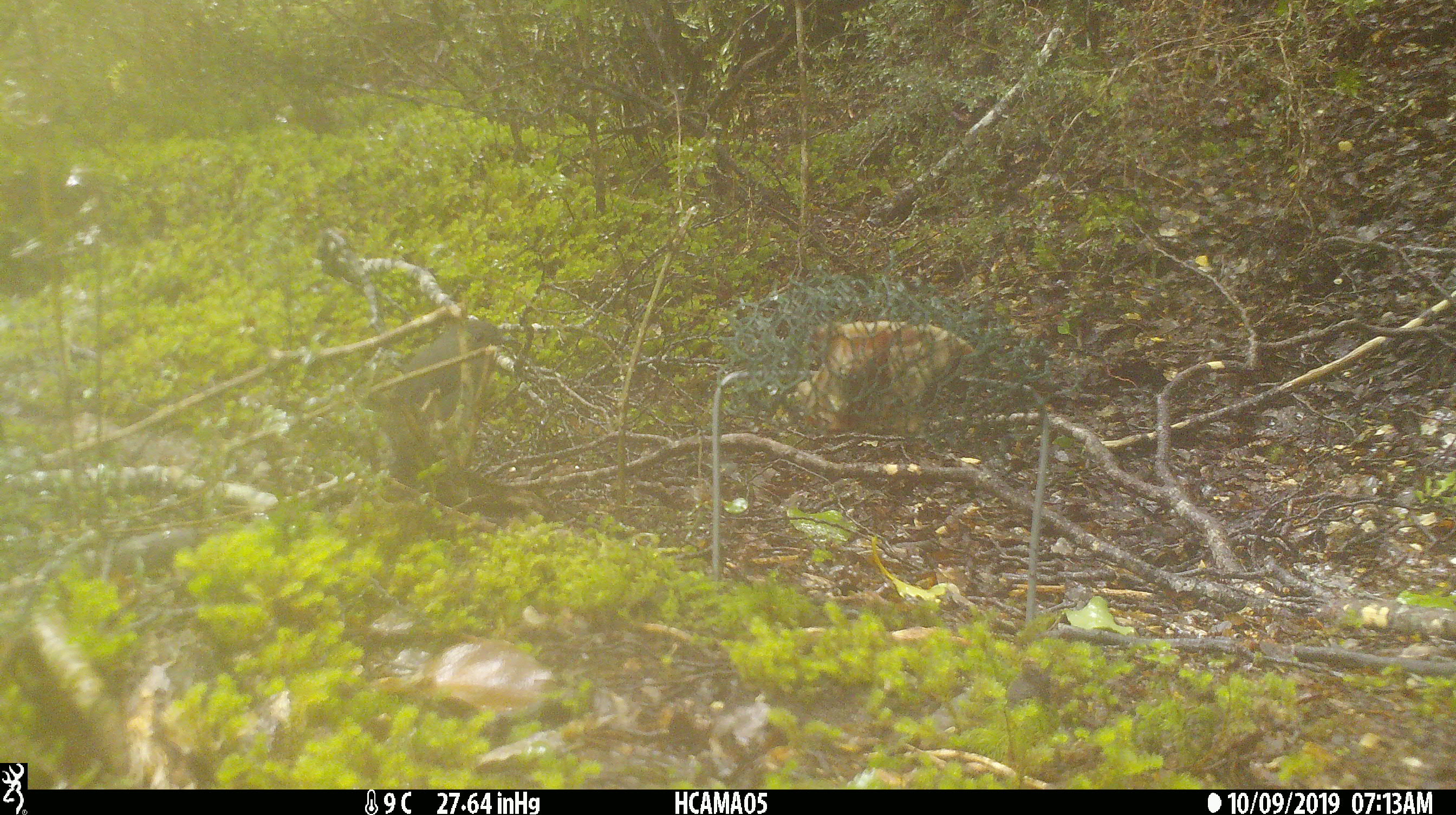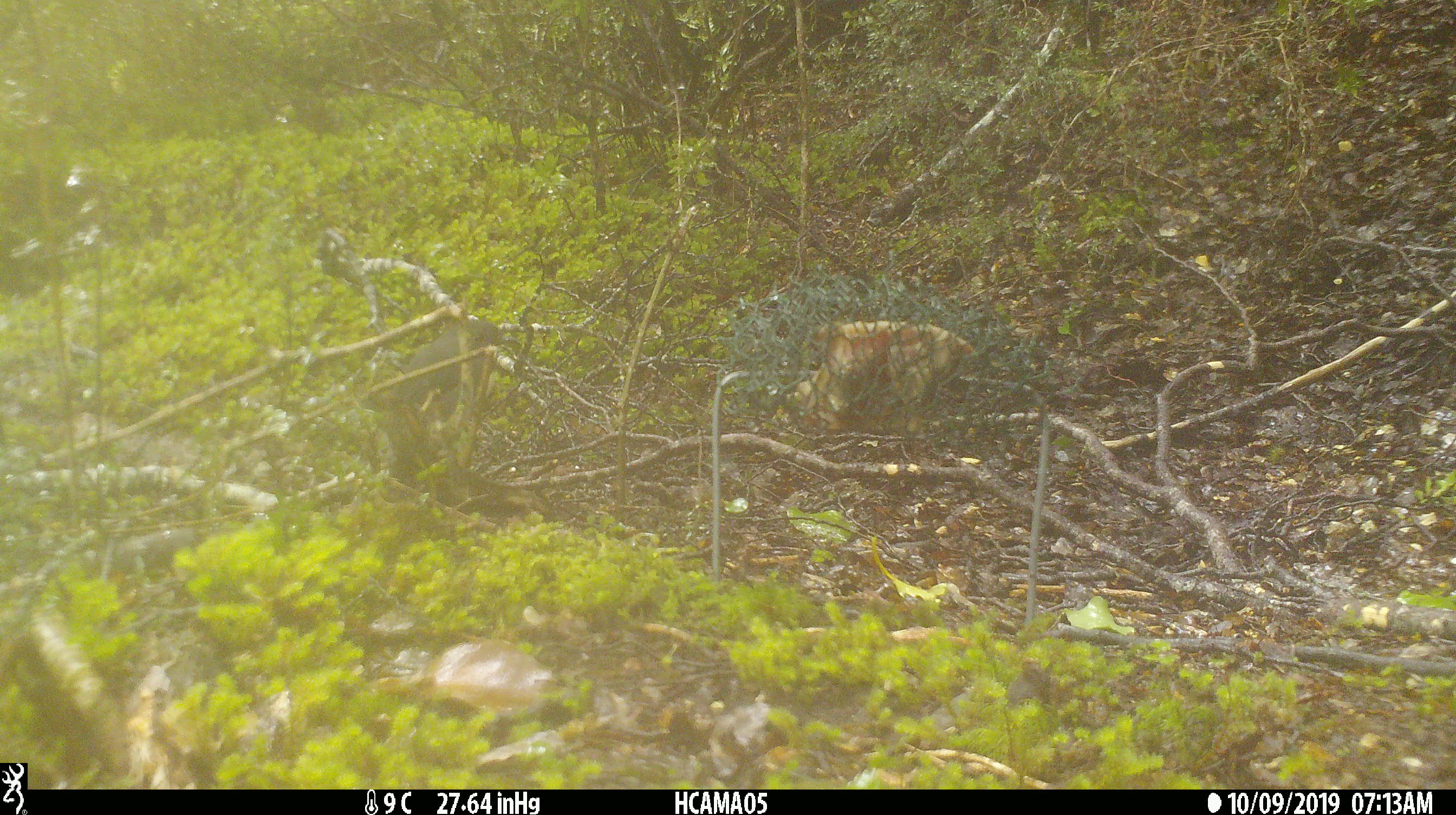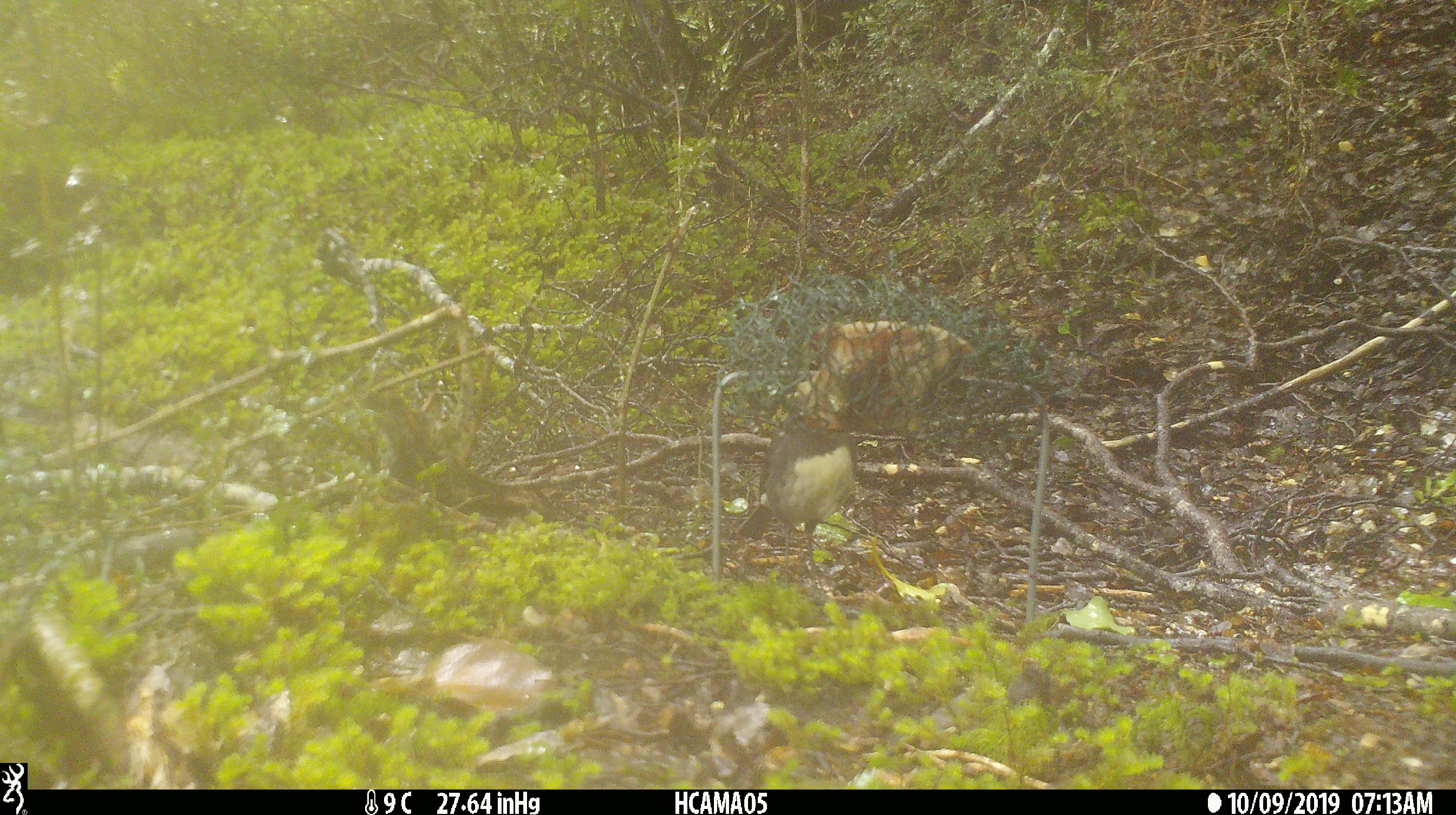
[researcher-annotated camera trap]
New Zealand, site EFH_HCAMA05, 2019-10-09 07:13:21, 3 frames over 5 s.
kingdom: Animalia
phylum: Chordata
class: Aves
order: Passeriformes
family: Petroicidae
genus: Petroica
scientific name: Petroica australis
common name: new zealand robin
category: robin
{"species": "robin (new zealand robin) (Petroica australis)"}